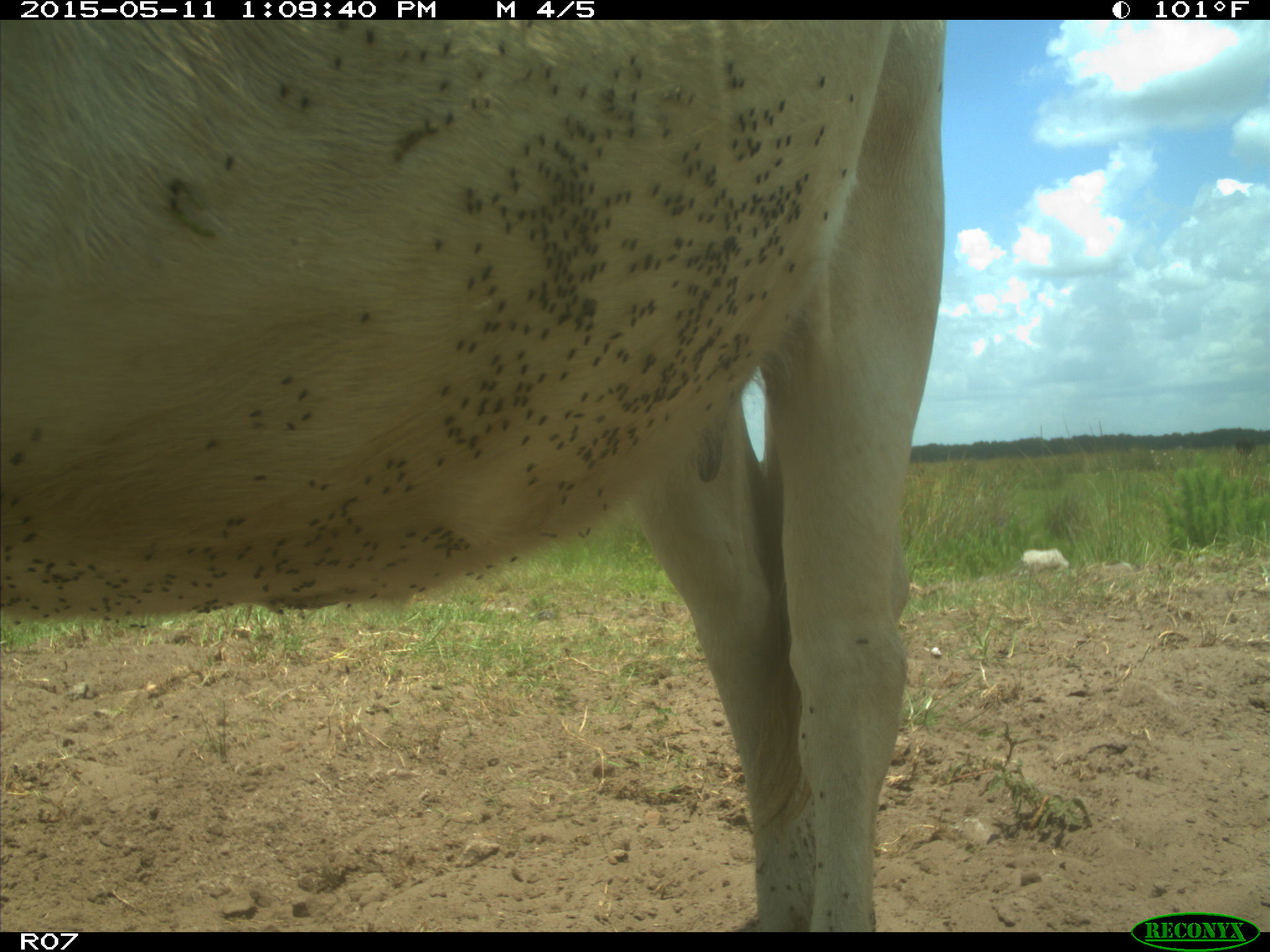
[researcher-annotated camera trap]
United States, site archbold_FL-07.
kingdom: Animalia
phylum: Chordata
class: Mammalia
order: Artiodactyla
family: Bovidae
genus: Bos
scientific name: Bos taurus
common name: domestic cow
Bos taurus (domestic cow).